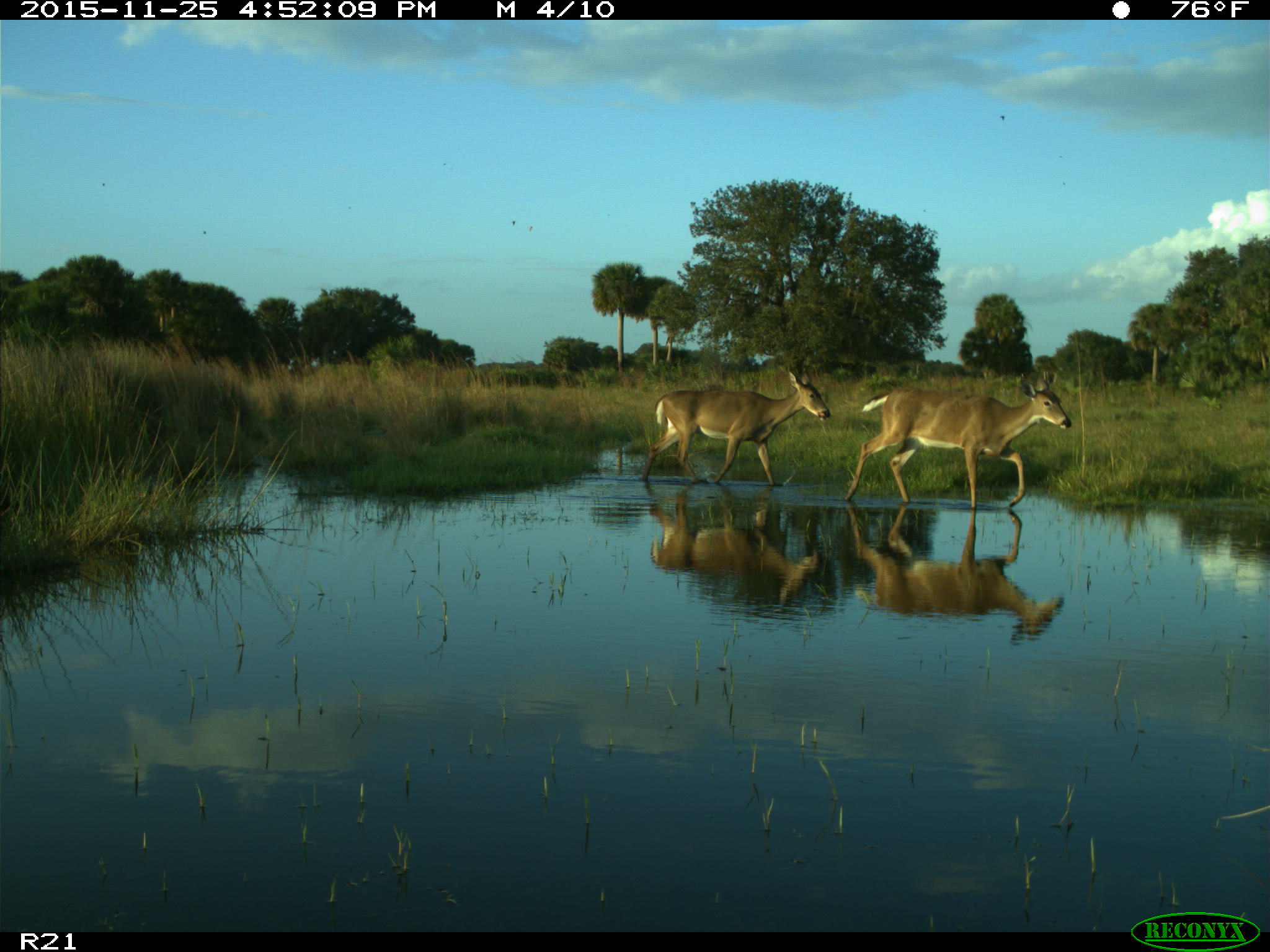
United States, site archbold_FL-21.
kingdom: Animalia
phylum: Chordata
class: Mammalia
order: Artiodactyla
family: Cervidae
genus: Odocoileus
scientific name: Odocoileus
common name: deer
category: unidentified deer